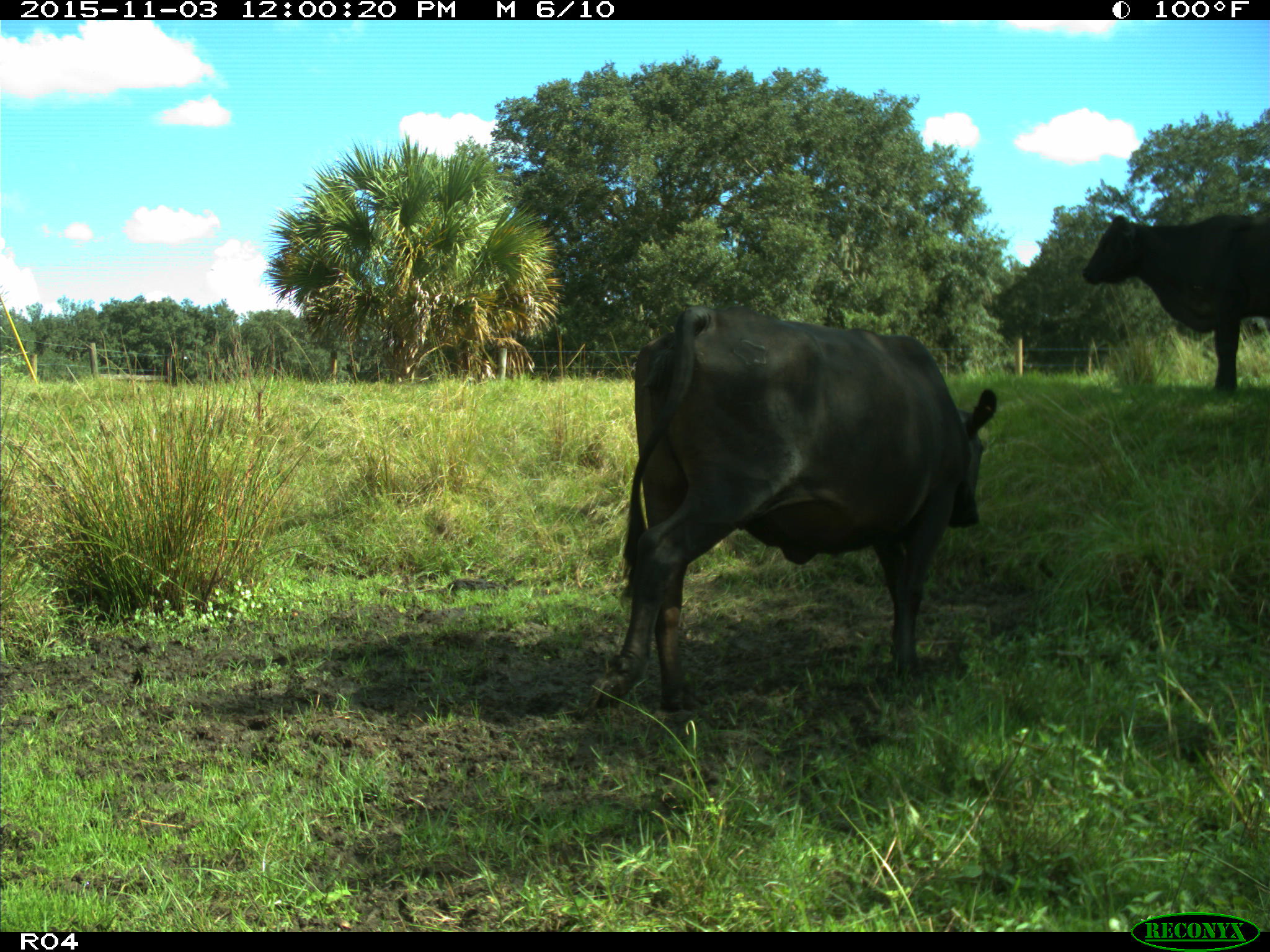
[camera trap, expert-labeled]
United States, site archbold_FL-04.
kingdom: Animalia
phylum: Chordata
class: Mammalia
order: Artiodactyla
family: Bovidae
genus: Bos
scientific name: Bos taurus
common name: domestic cow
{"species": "Bos taurus (domestic cow)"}